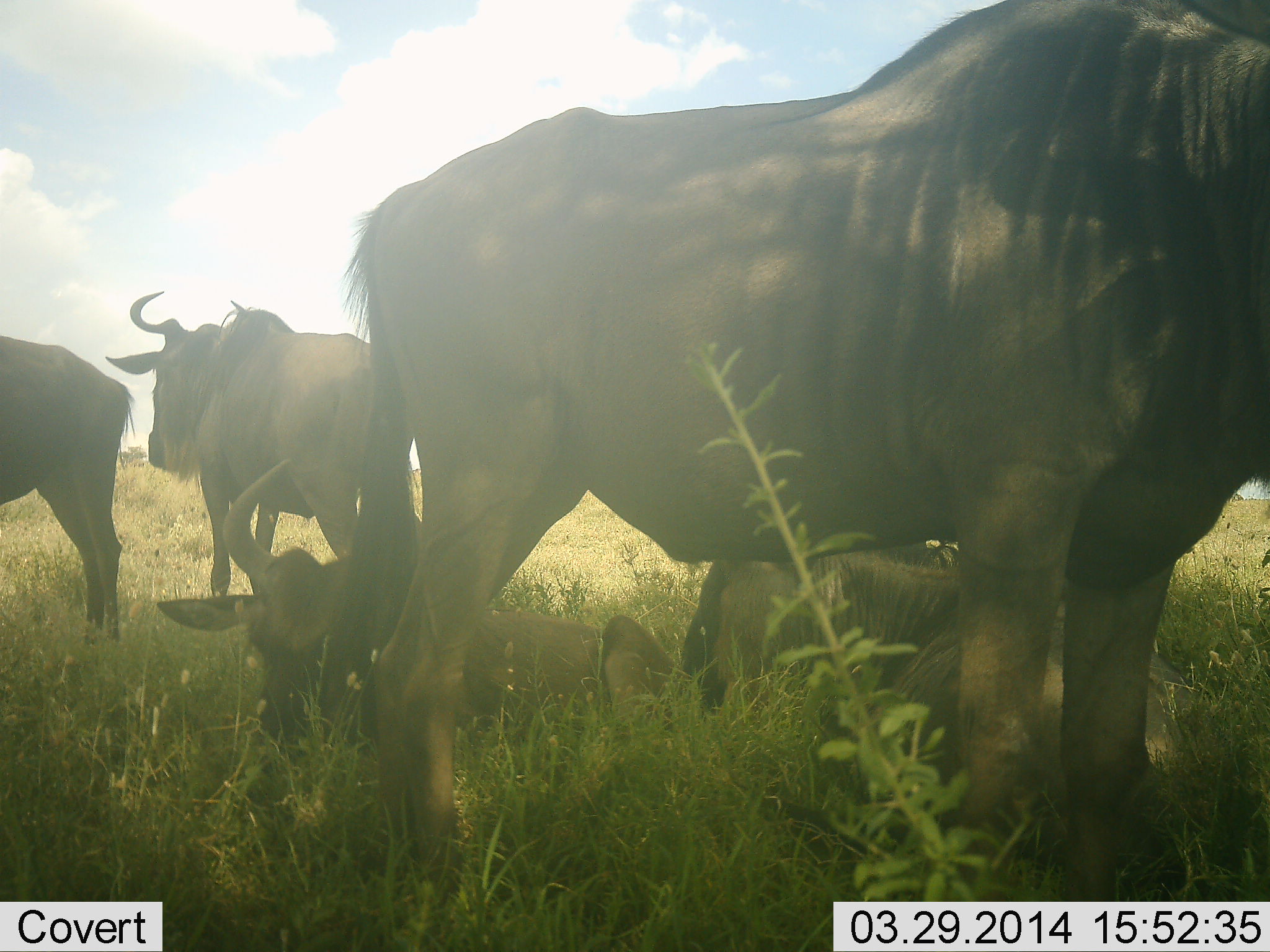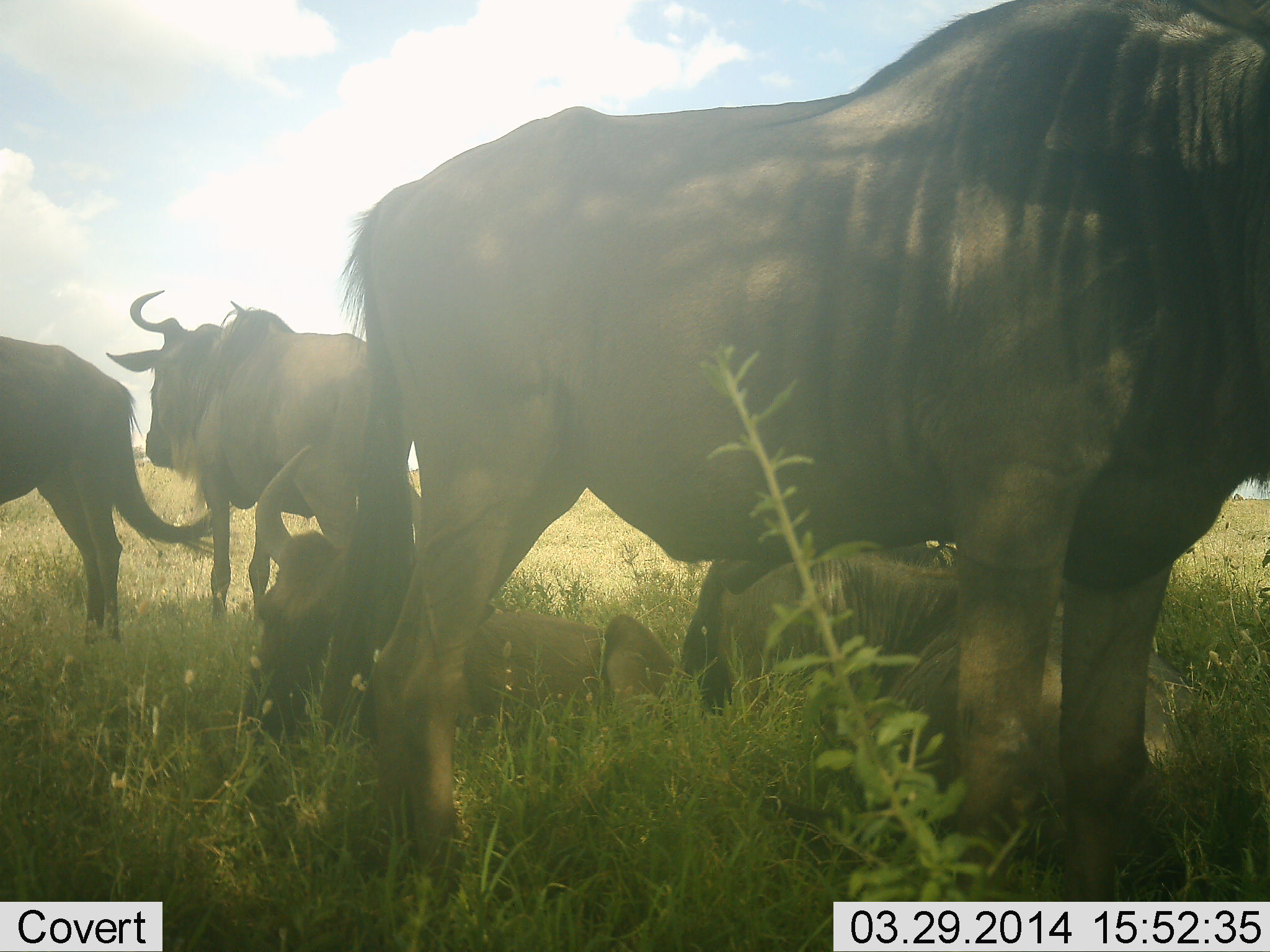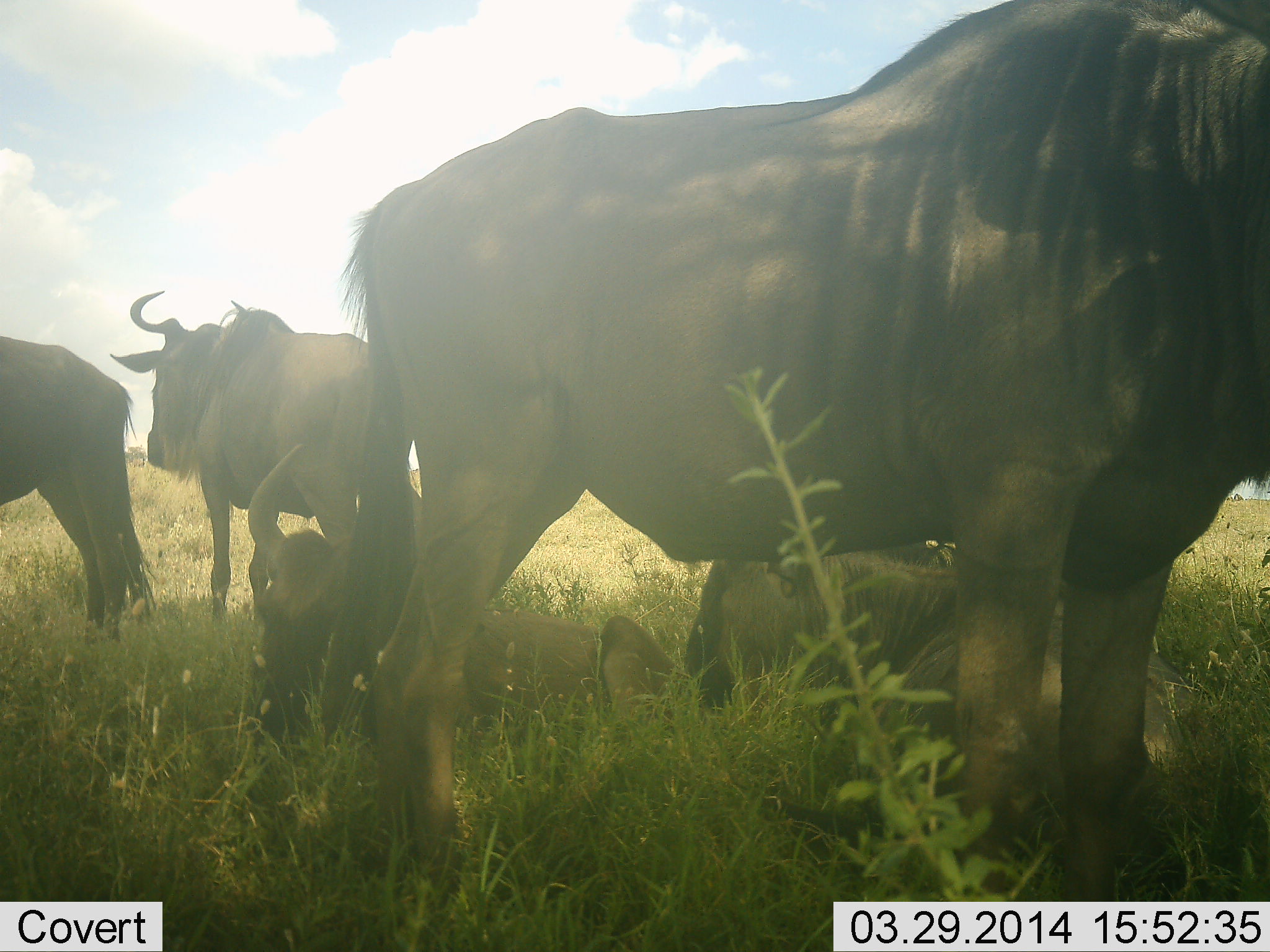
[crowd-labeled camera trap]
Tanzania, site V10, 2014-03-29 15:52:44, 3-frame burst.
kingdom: Animalia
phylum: Chordata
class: Mammalia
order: Artiodactyla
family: Bovidae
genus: Connochaetes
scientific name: Connochaetes taurinus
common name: blue wildebeest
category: wildebeest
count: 5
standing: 100%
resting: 80%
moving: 0%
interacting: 0%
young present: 10%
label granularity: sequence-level